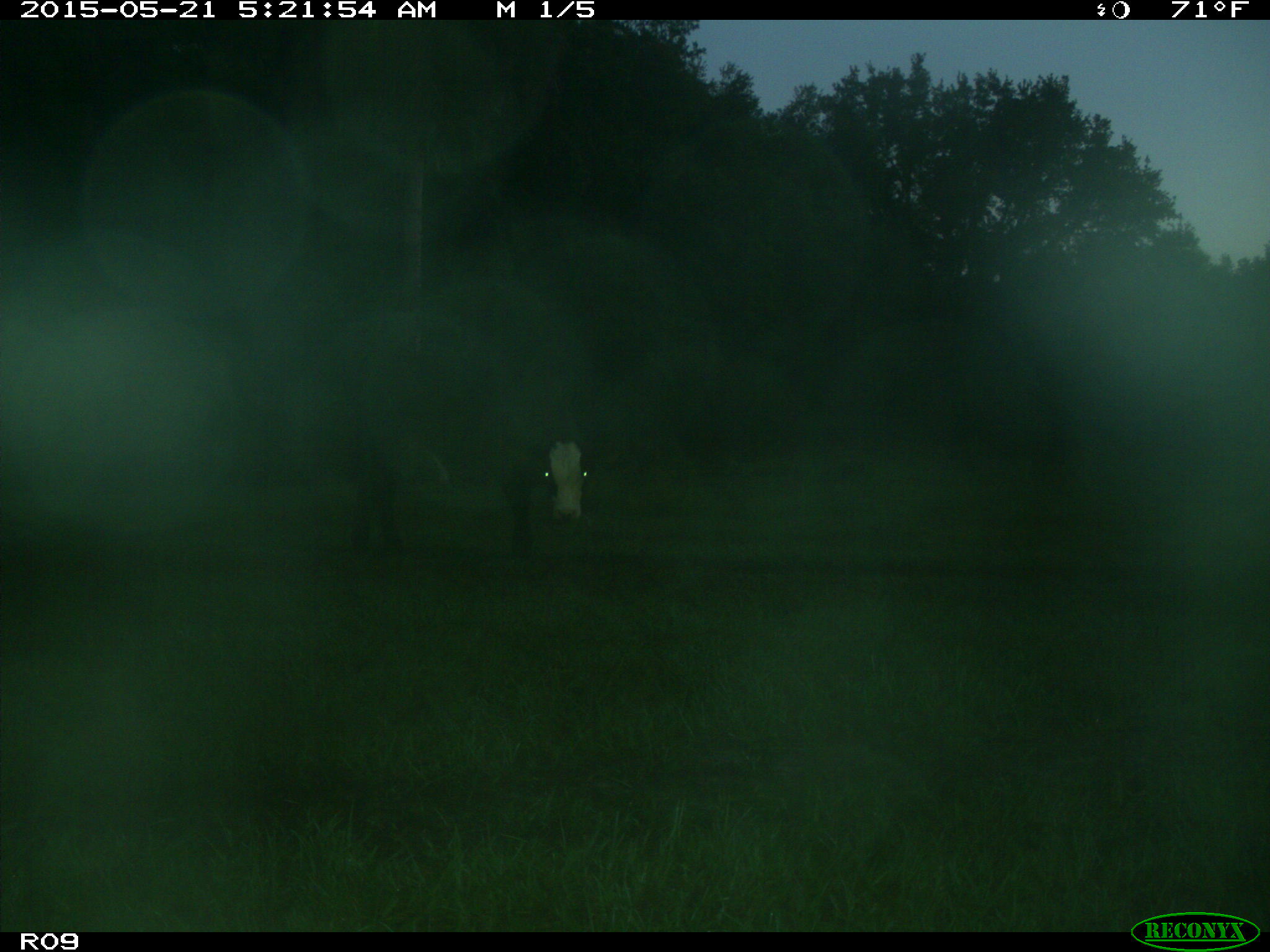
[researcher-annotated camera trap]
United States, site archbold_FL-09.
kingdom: Animalia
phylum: Chordata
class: Mammalia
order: Artiodactyla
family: Bovidae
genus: Bos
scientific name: Bos taurus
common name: domestic cow